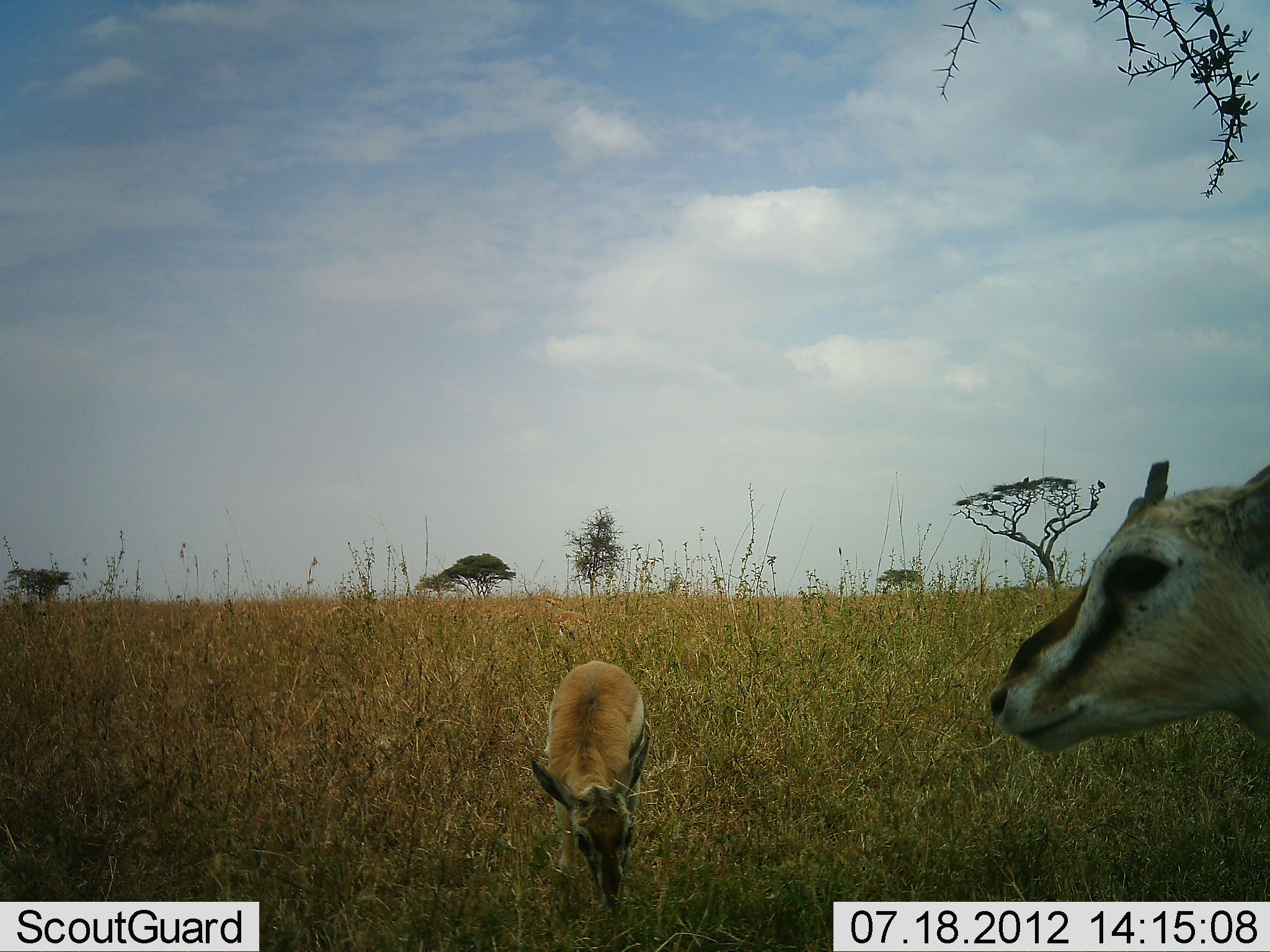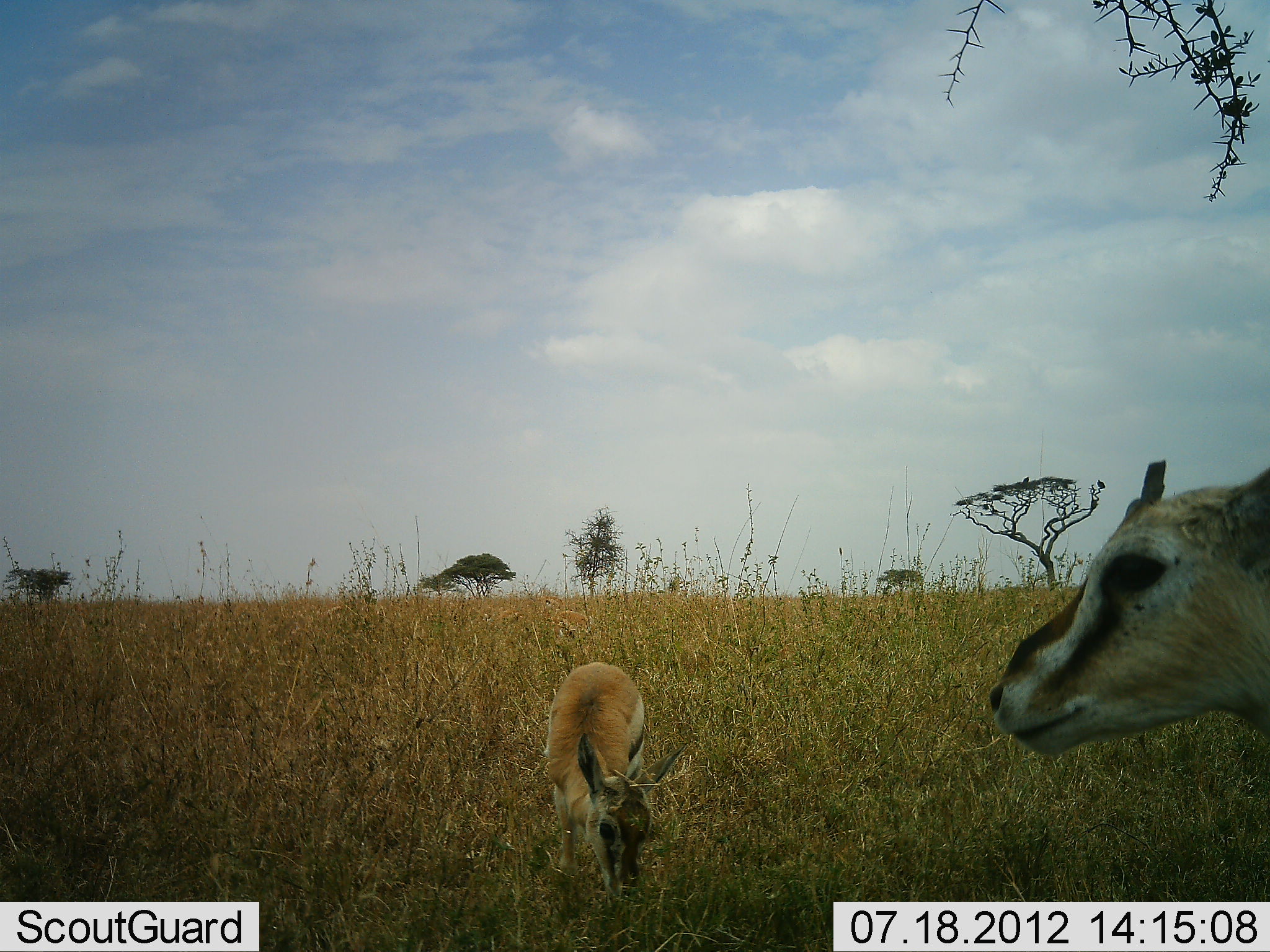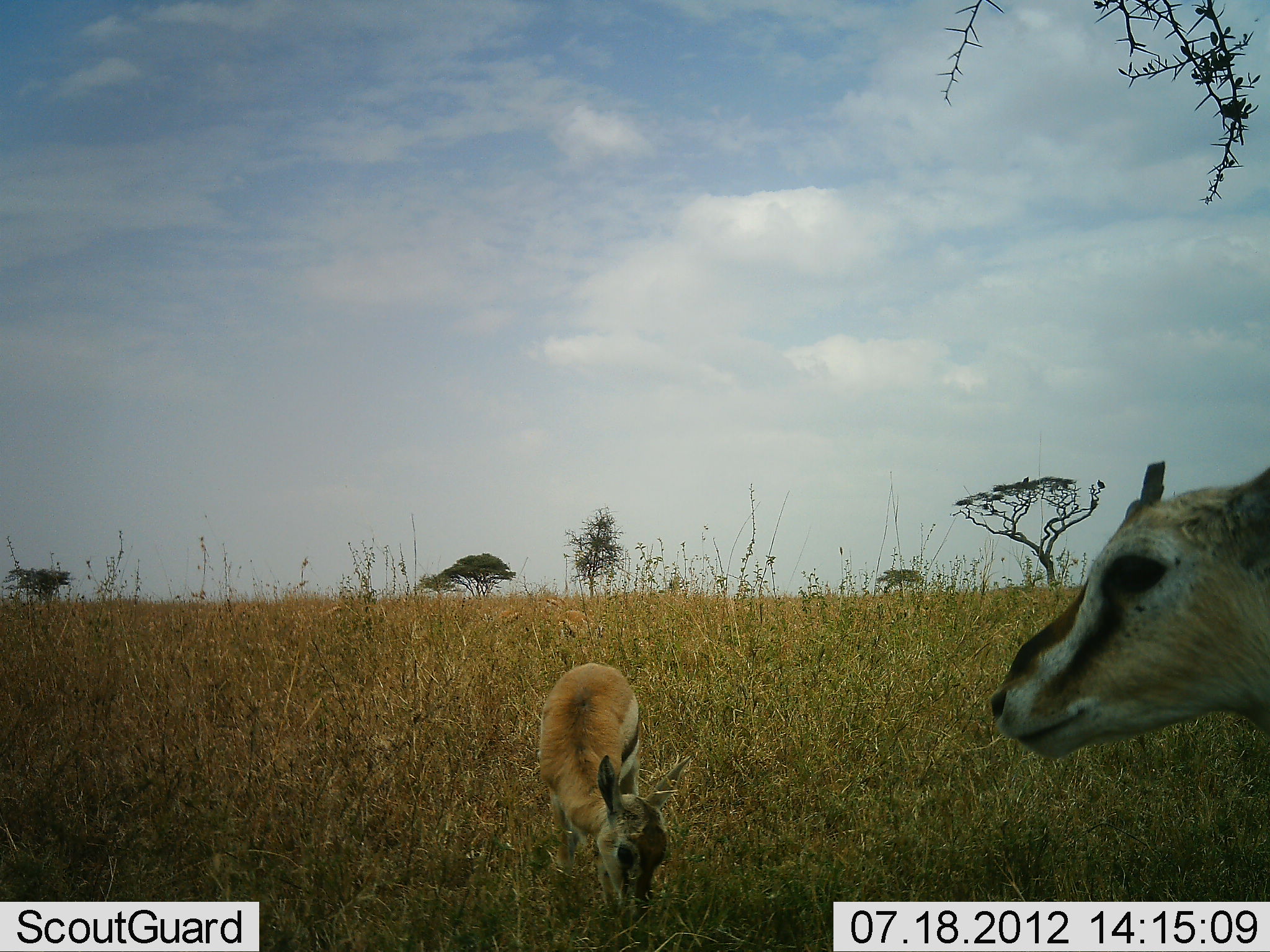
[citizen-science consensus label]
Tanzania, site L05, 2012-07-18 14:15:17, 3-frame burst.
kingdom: Animalia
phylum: Chordata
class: Mammalia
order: Artiodactyla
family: Bovidae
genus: Eudorcas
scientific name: Eudorcas thomsonii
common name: thomson's gazelle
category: gazellethomsons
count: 2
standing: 90%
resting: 0%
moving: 0%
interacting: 0%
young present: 50%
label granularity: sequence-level